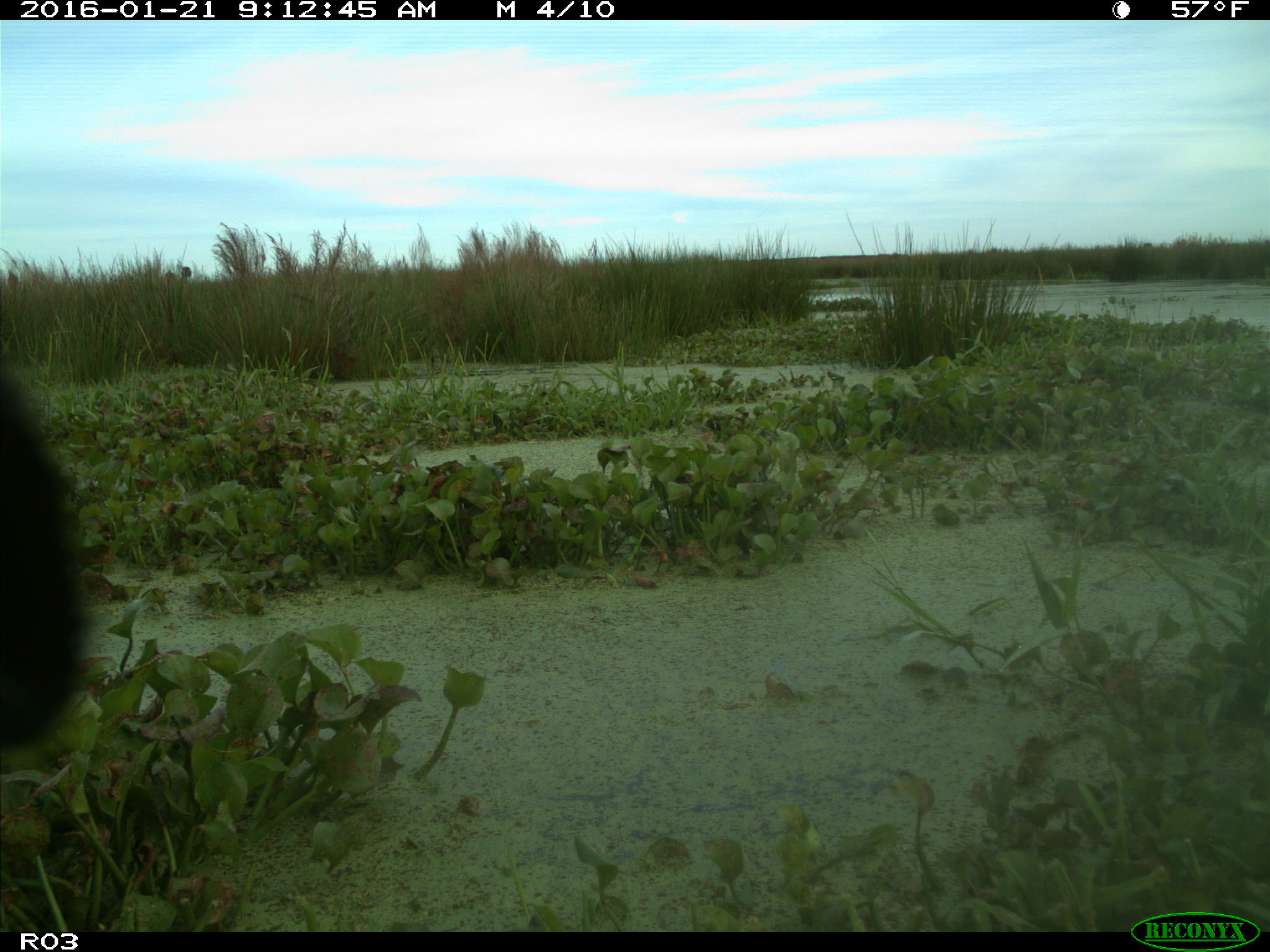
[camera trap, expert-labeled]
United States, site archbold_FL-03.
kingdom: Animalia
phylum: Chordata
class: Mammalia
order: Artiodactyla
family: Bovidae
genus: Bos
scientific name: Bos taurus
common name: domestic cow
Bos taurus (domestic cow).